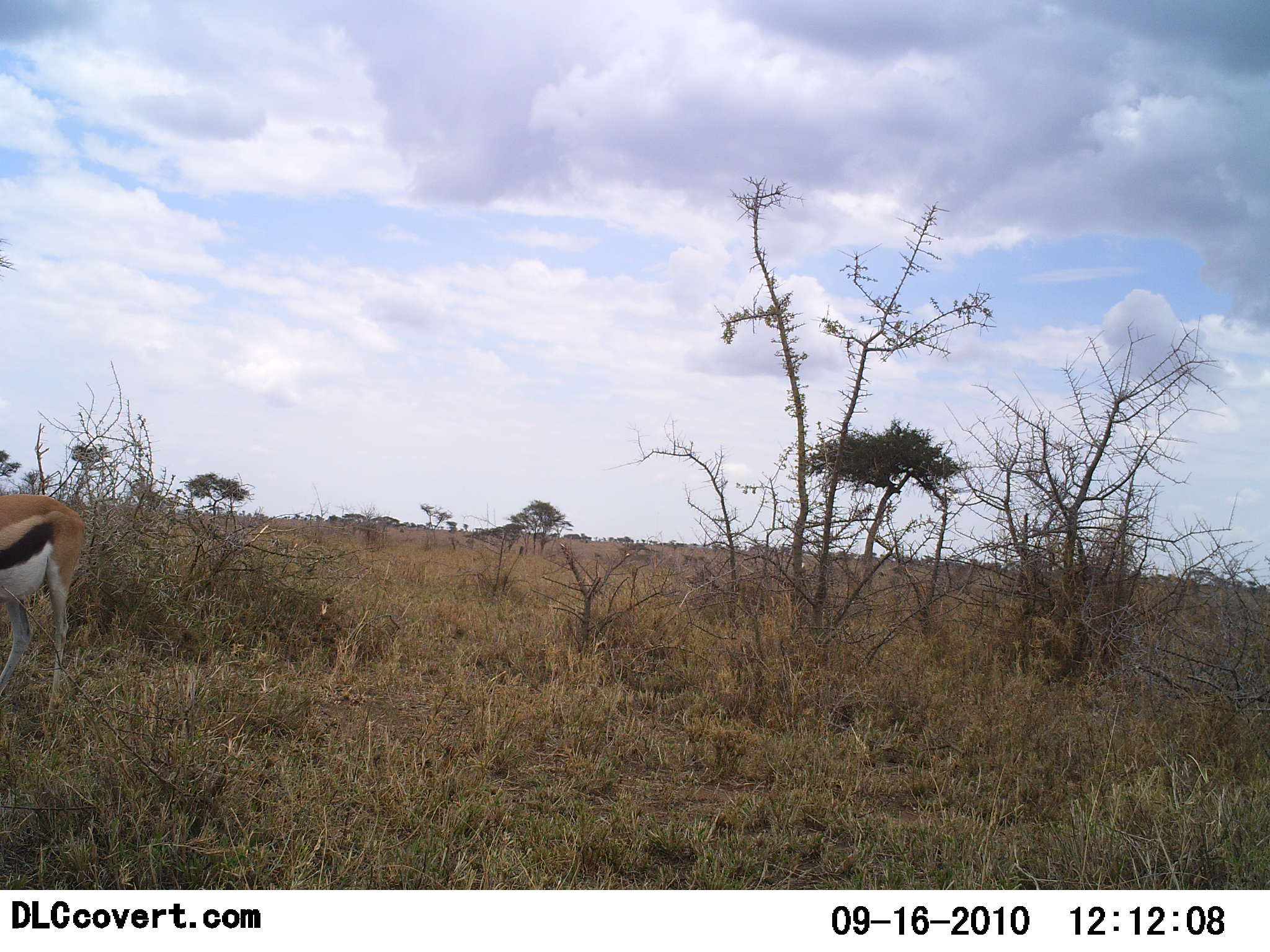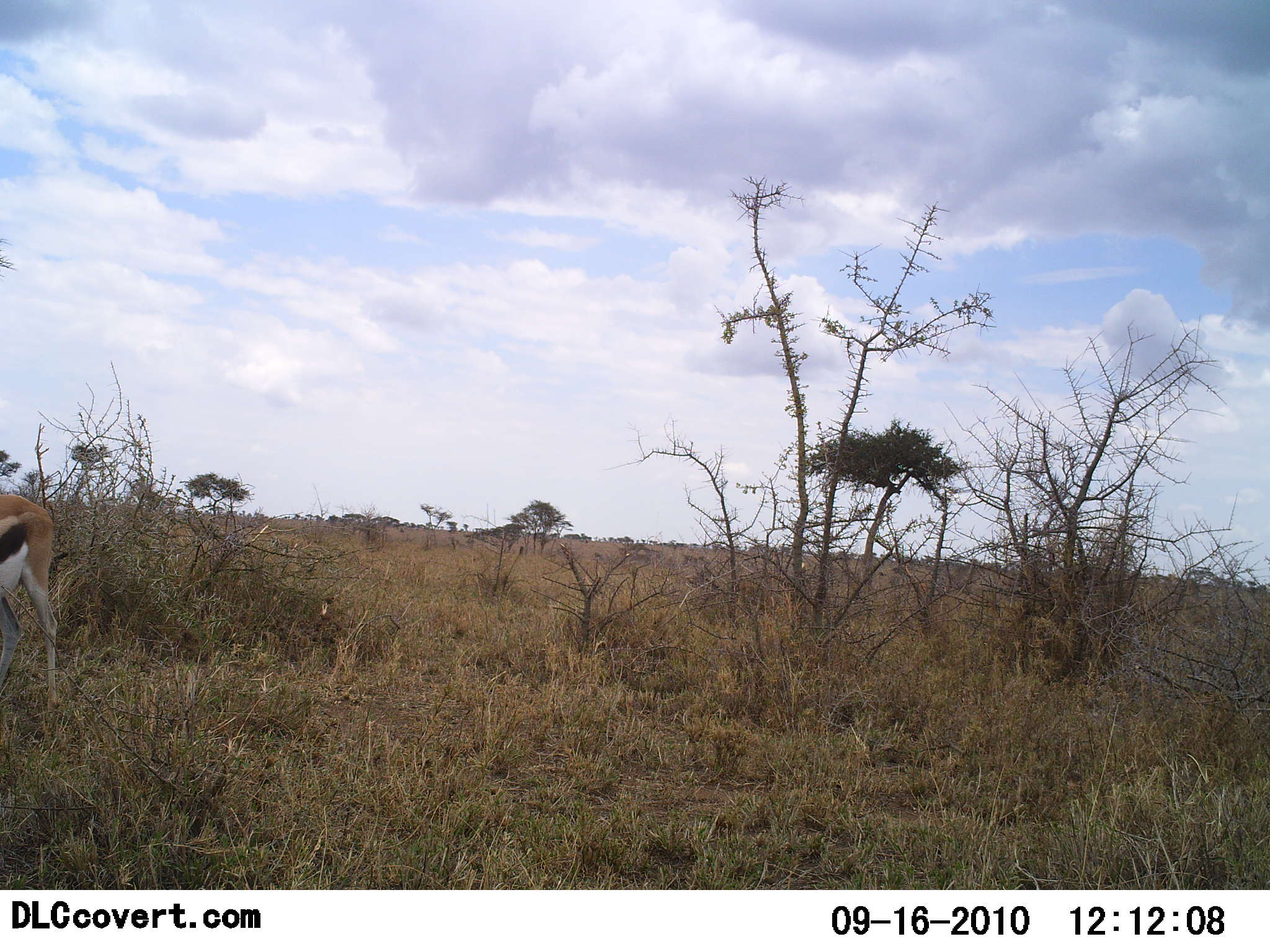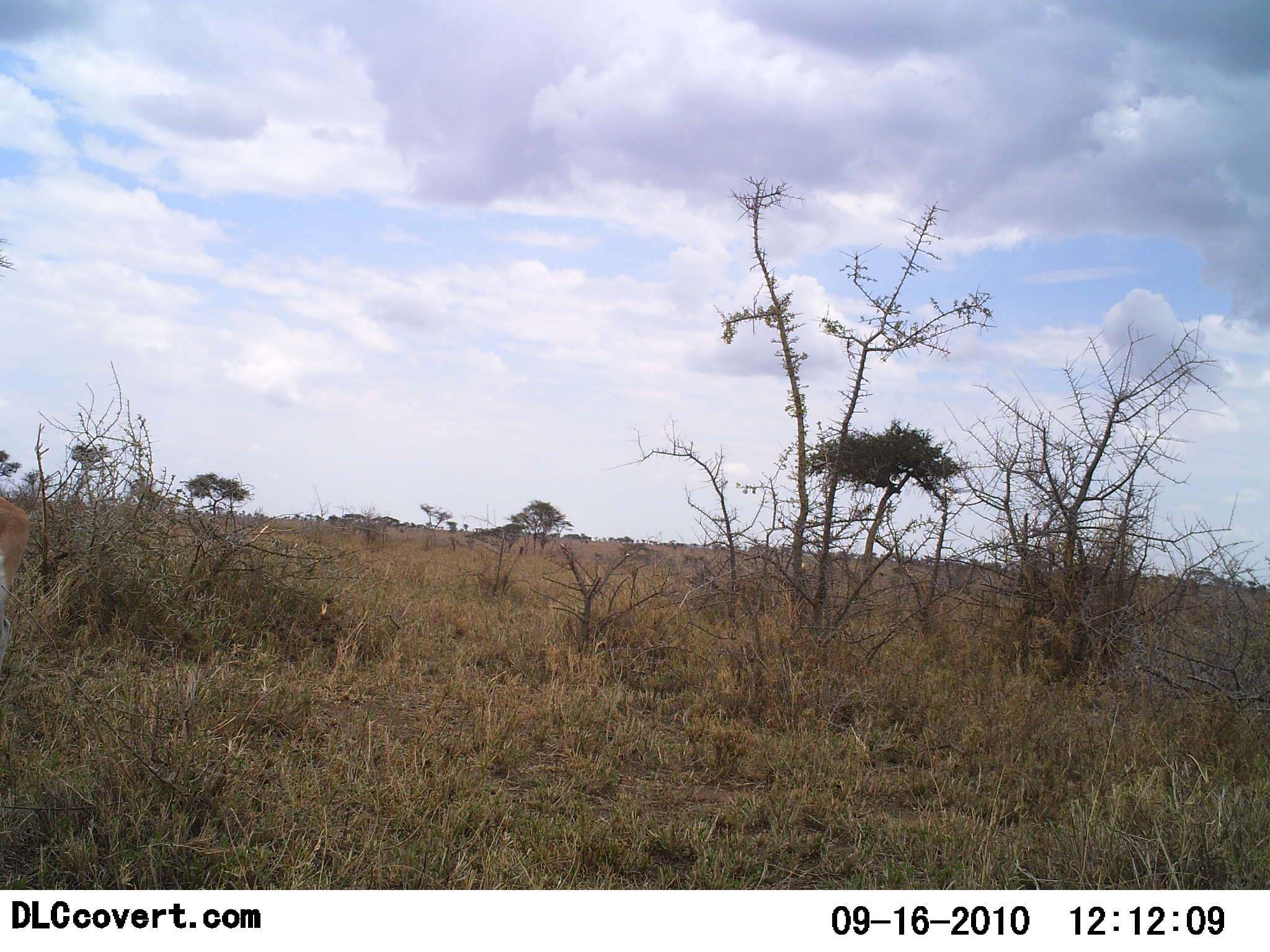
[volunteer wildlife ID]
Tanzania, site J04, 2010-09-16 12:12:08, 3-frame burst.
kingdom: Animalia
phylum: Chordata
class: Mammalia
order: Artiodactyla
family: Bovidae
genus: Eudorcas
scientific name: Eudorcas thomsonii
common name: thomson's gazelle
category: gazellethomsons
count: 1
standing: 40%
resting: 0%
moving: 53%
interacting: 0%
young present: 0%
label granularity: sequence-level